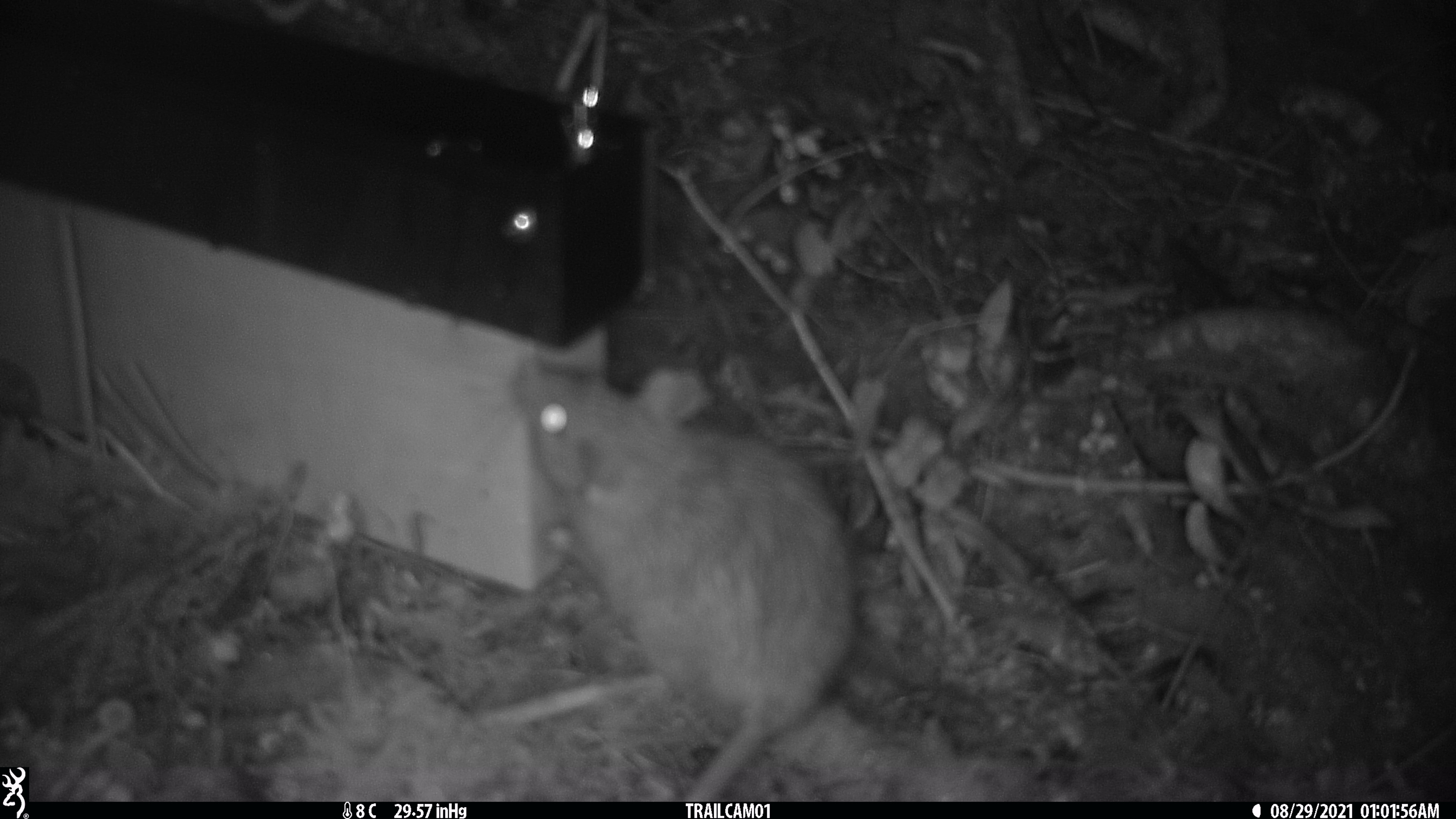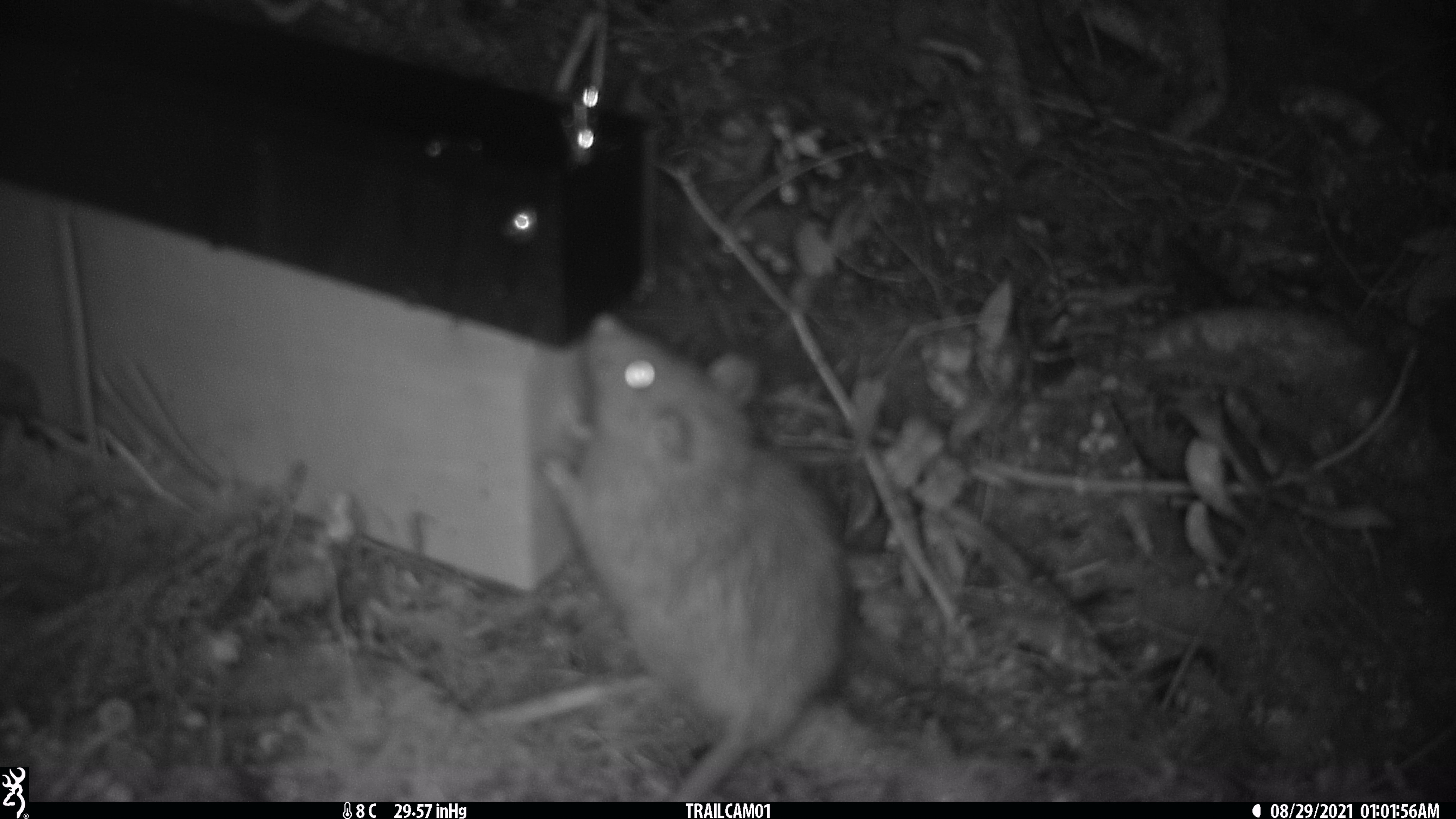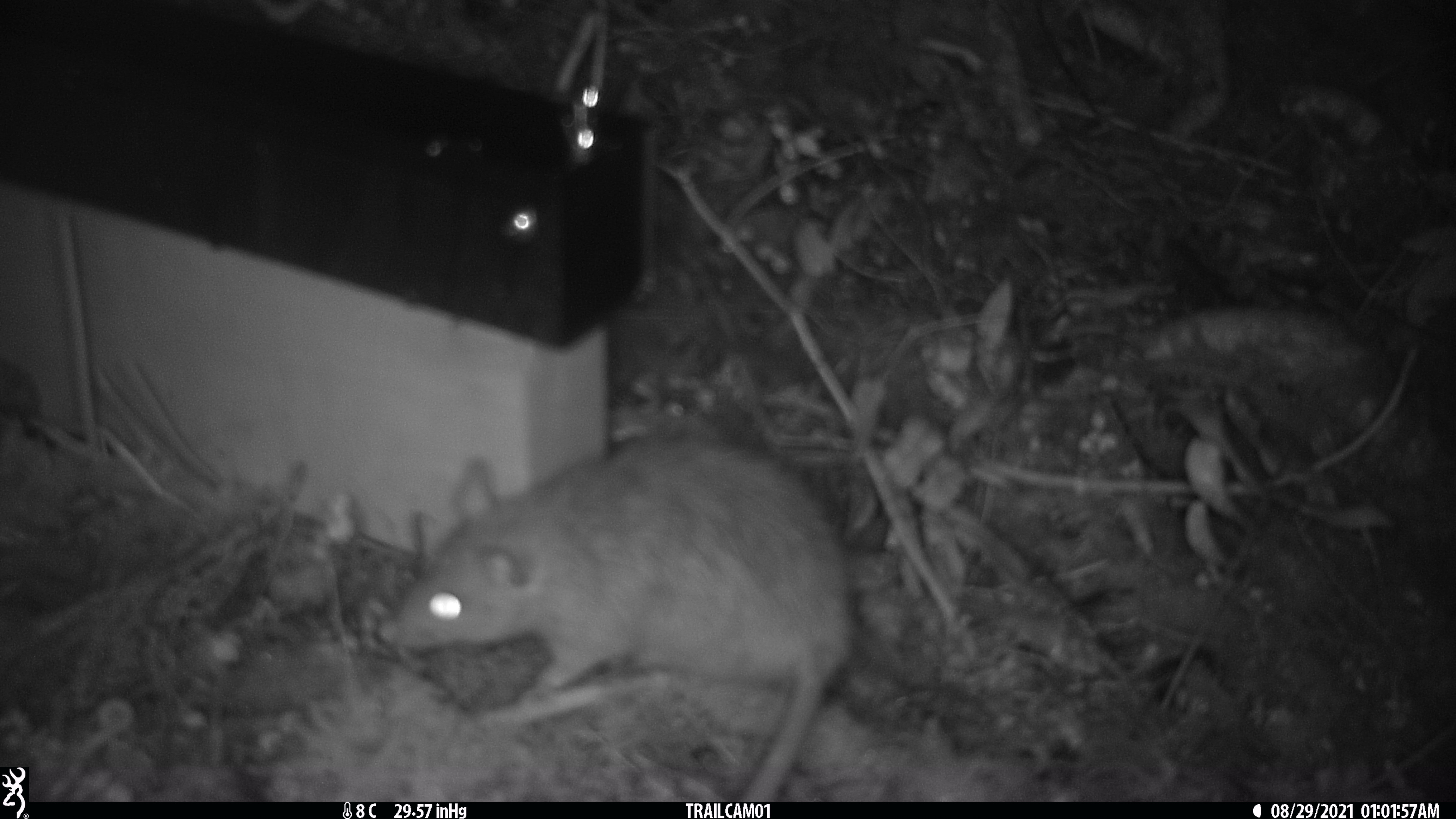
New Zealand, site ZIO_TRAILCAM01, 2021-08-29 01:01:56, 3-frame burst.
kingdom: Animalia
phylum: Chordata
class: Mammalia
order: Rodentia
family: Muridae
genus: Rattus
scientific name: Rattus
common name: rat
Rat (Rattus).